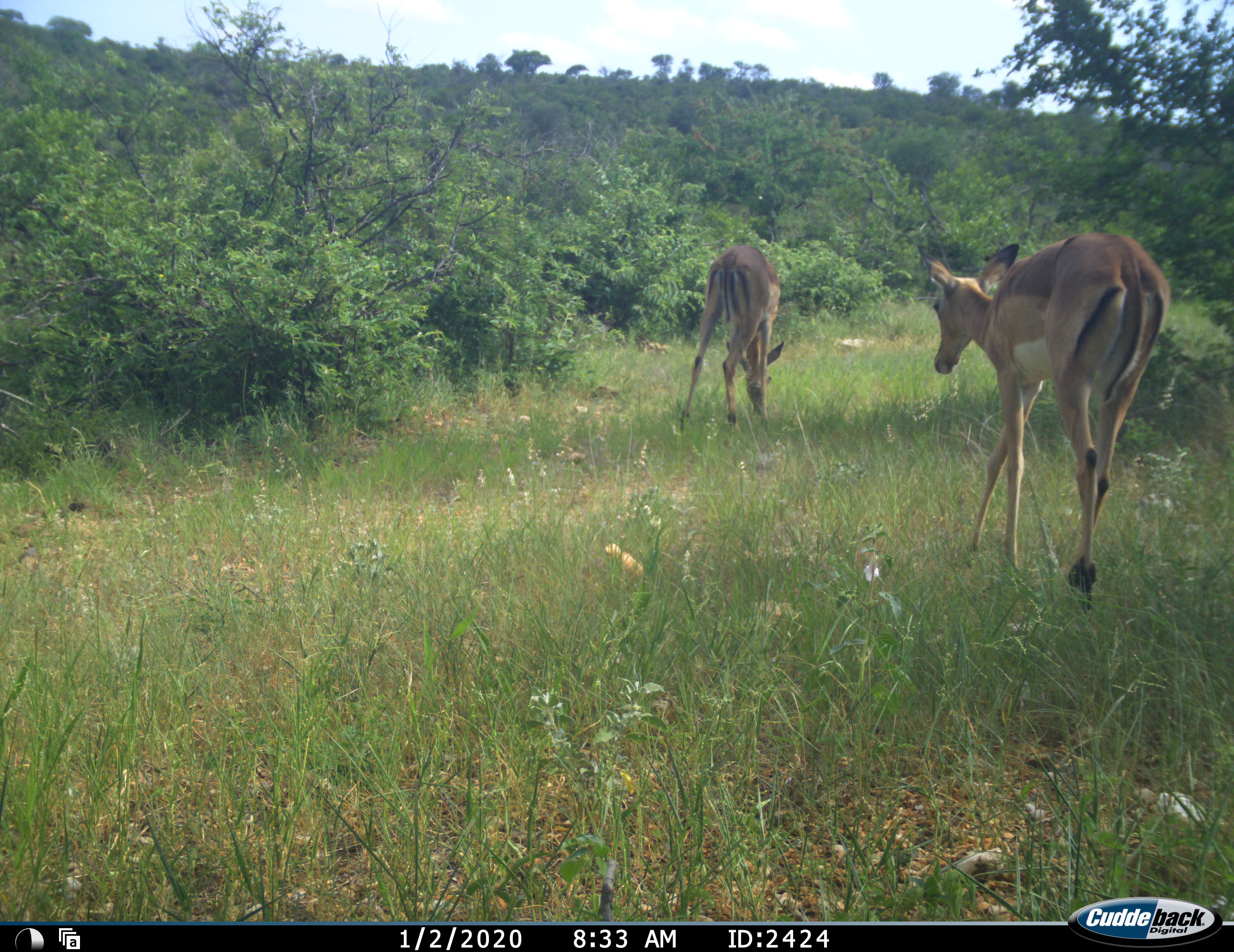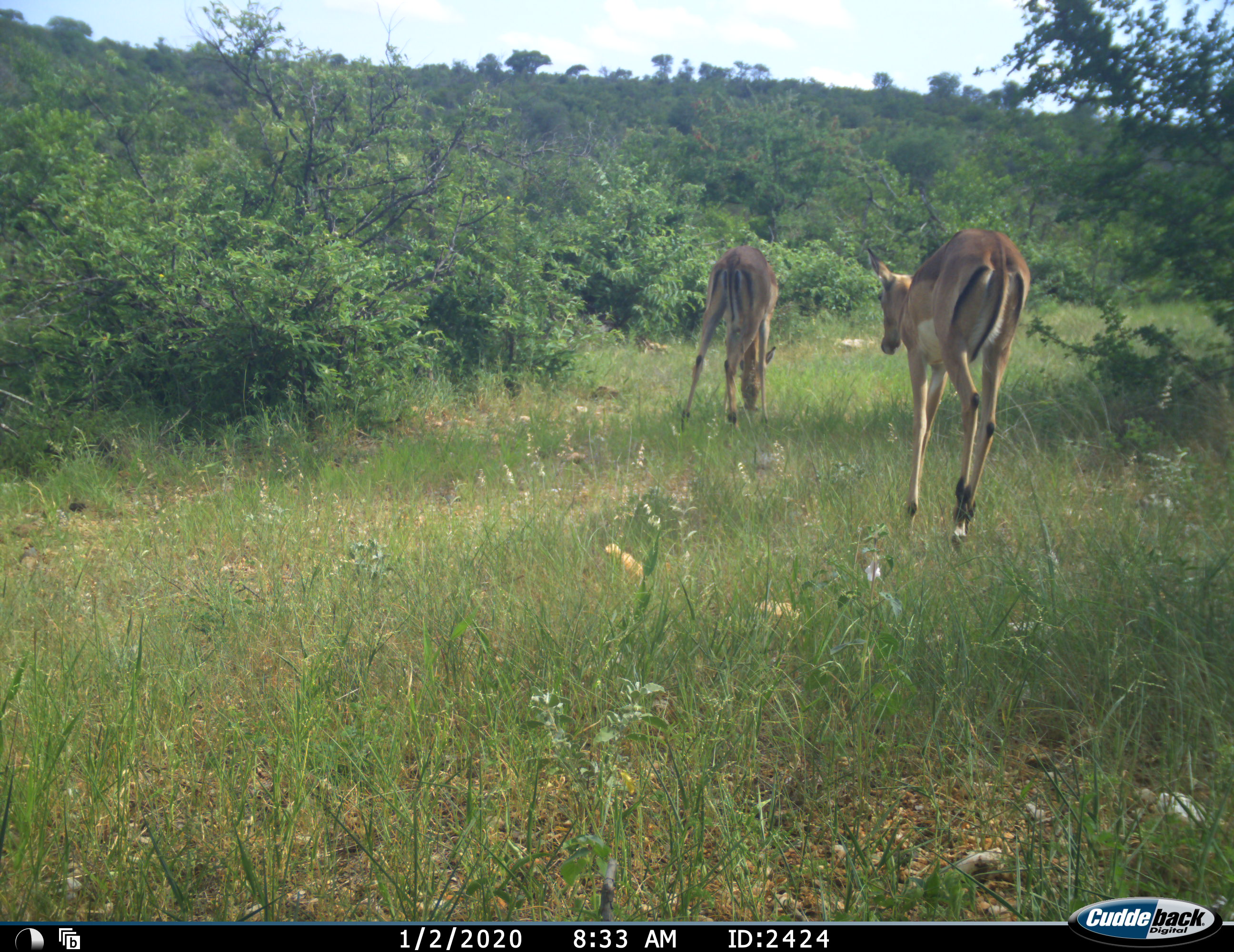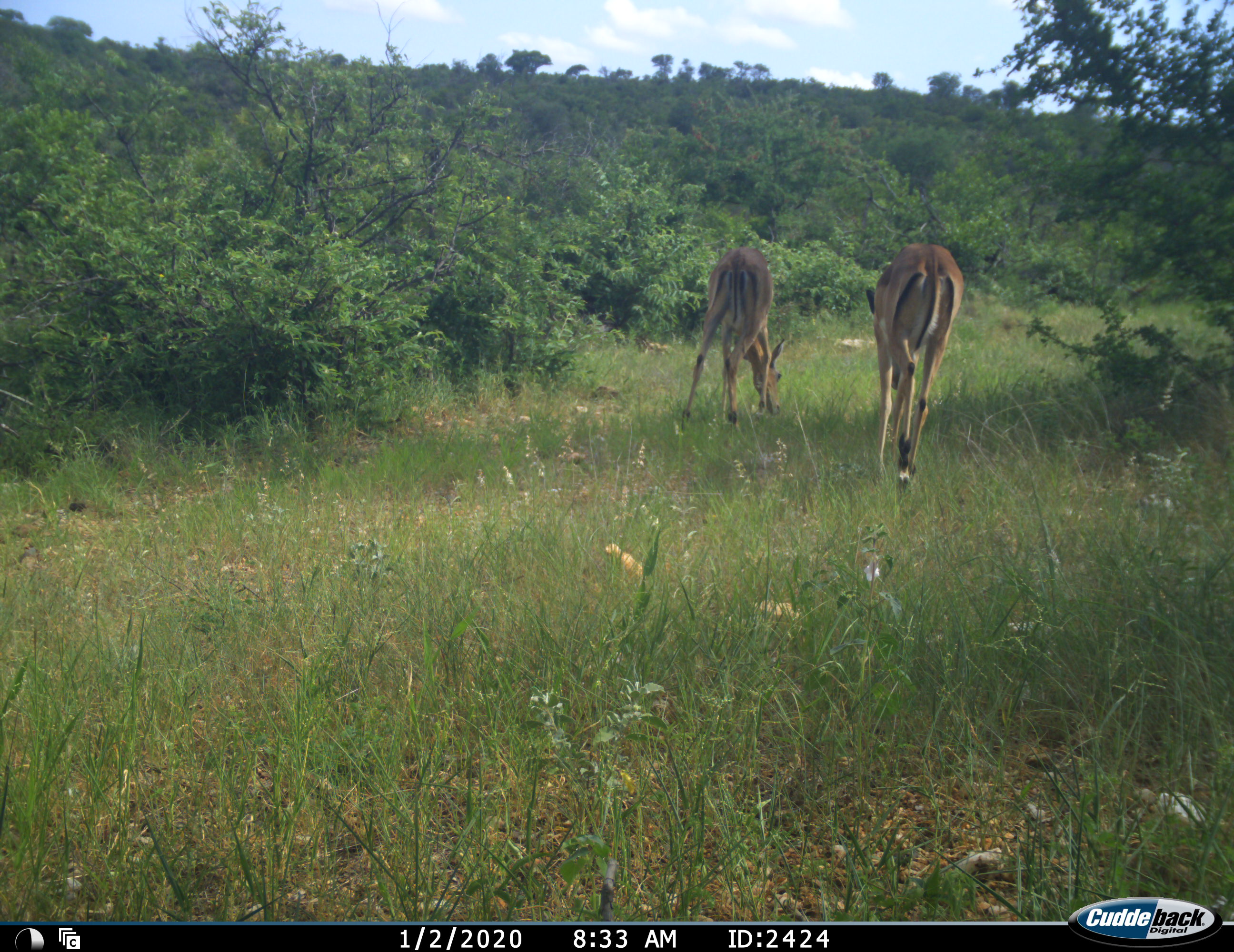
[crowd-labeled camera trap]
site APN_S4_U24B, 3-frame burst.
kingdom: Animalia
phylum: Chordata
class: Mammalia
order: Artiodactyla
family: Bovidae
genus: Aepyceros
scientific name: Aepyceros melampus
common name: impala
Impala (Aepyceros melampus), count 2. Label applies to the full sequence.